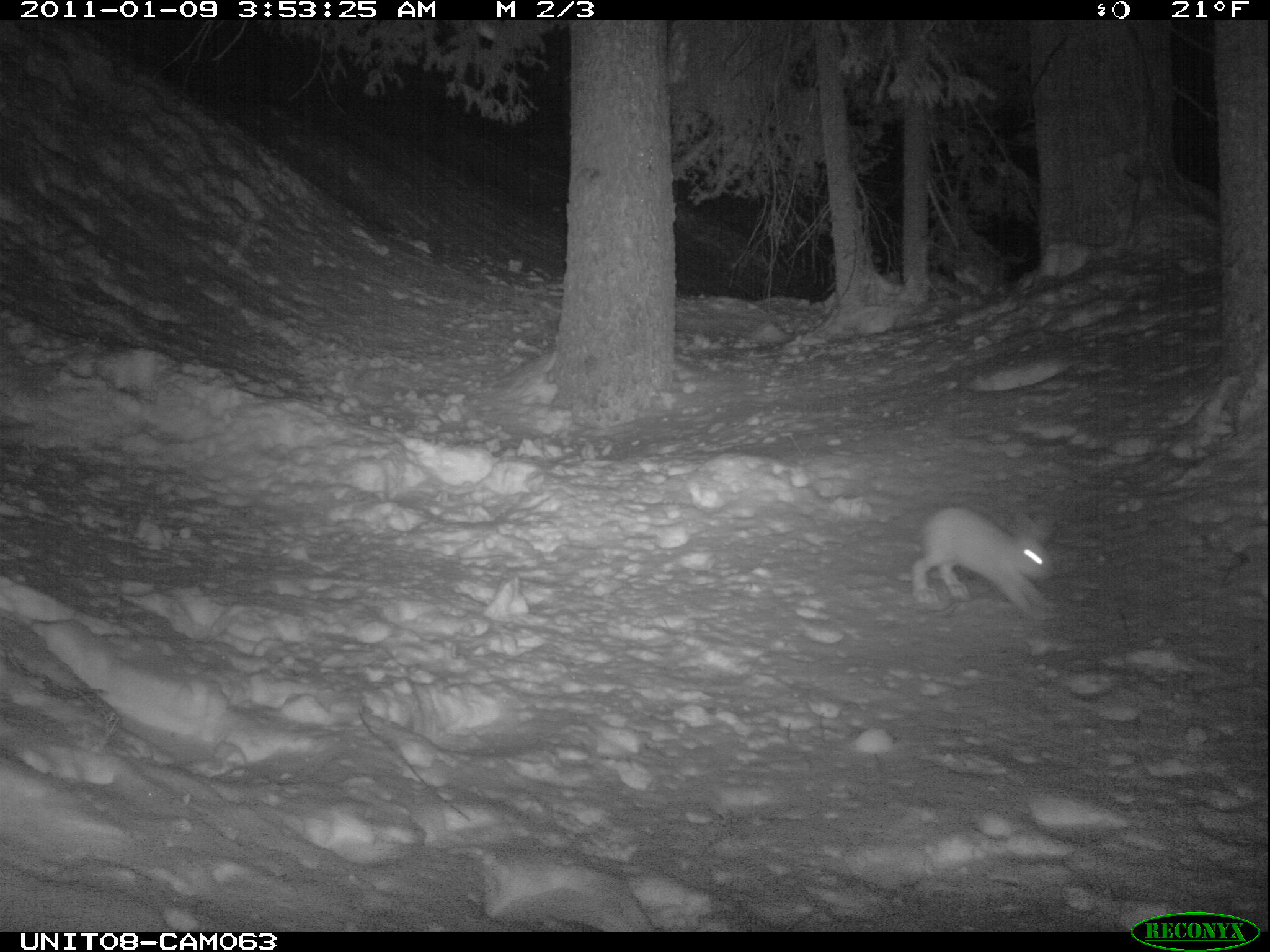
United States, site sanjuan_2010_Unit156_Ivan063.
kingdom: Animalia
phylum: Chordata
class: Mammalia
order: Lagomorpha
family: Leporidae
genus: Lepus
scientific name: Lepus americanus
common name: snowshoe hare